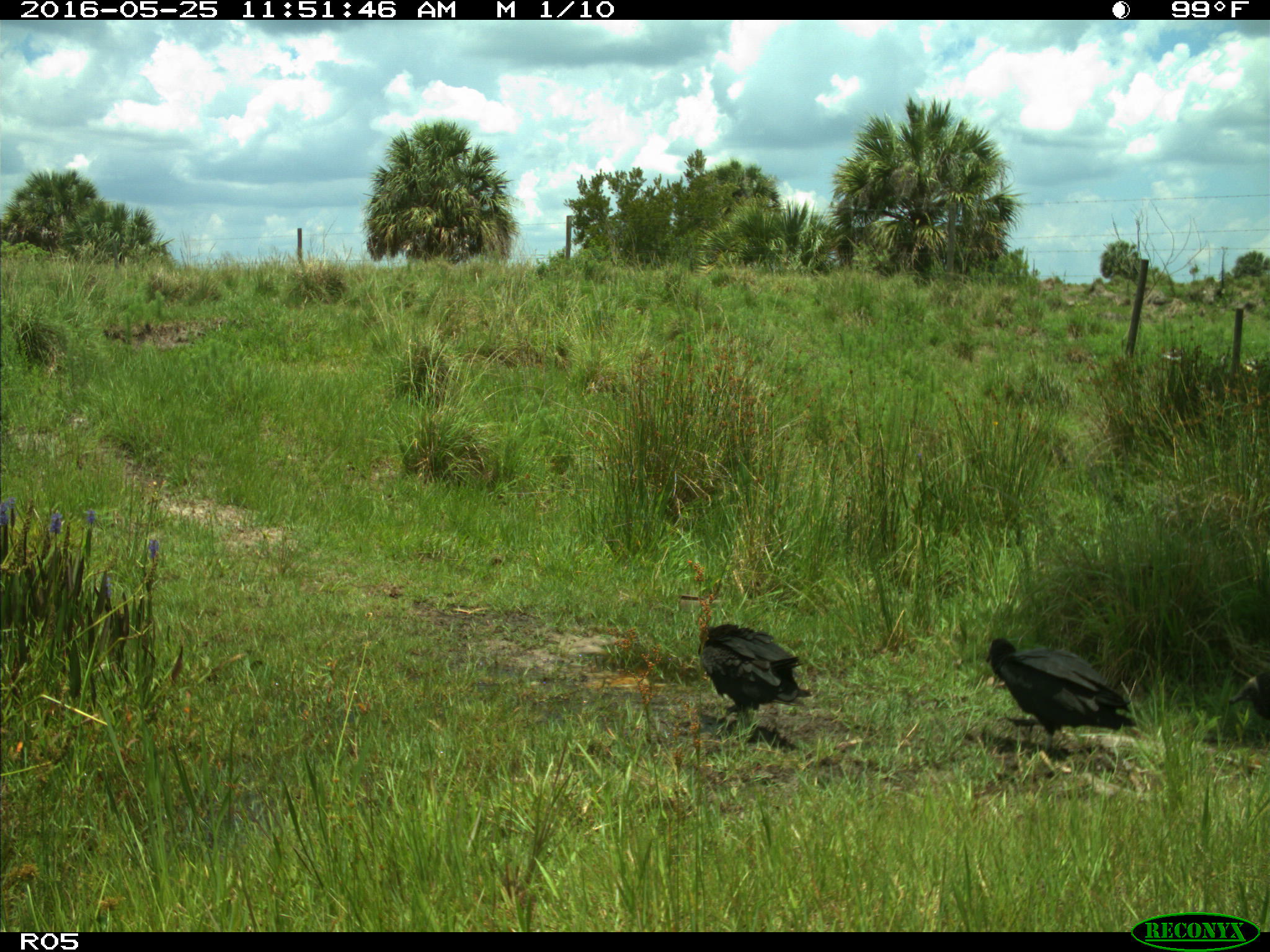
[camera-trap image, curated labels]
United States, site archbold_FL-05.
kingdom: Animalia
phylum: Chordata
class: Aves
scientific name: Aves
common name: birds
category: unidentified bird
Unidentified bird (birds) (Aves).